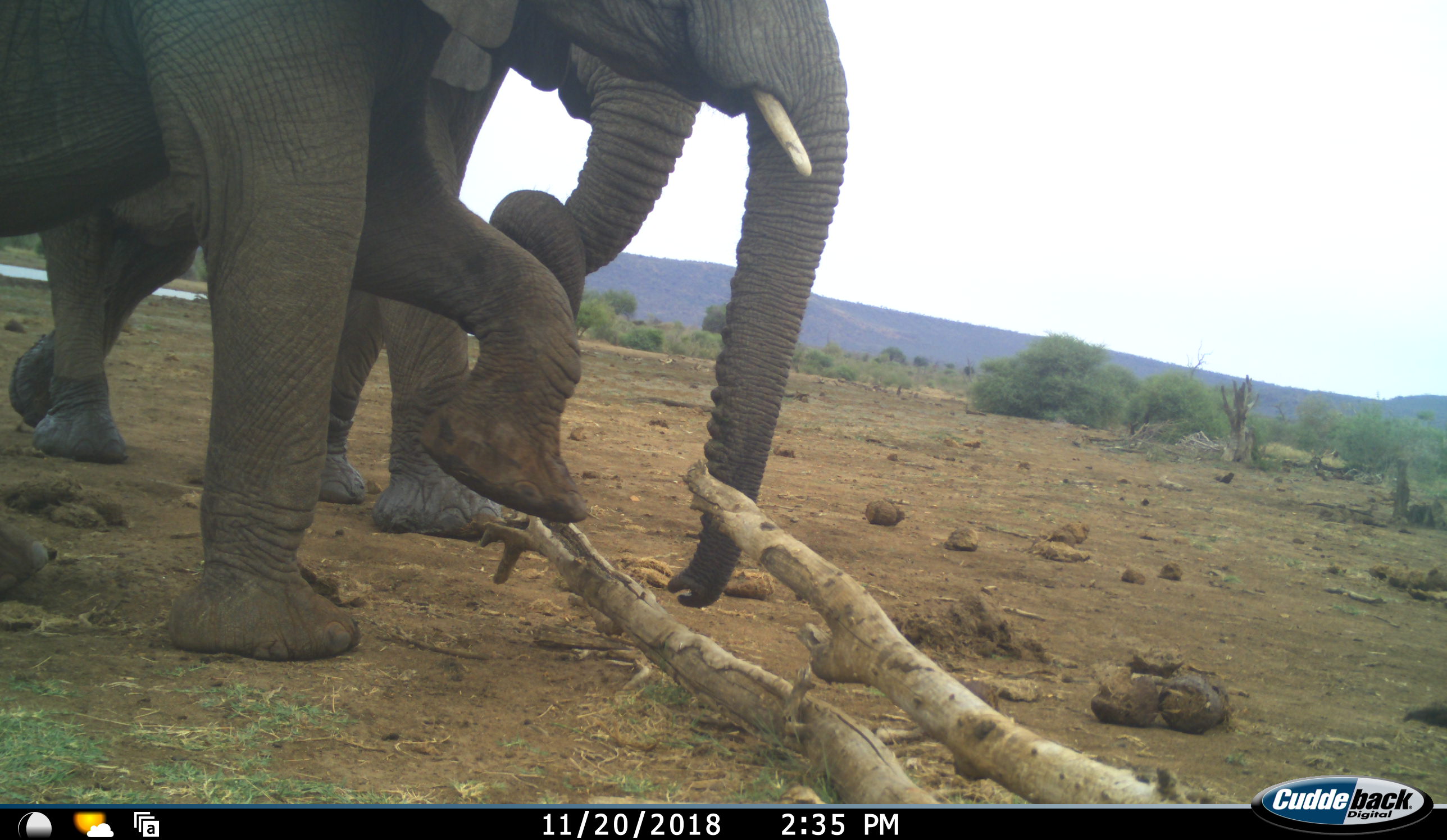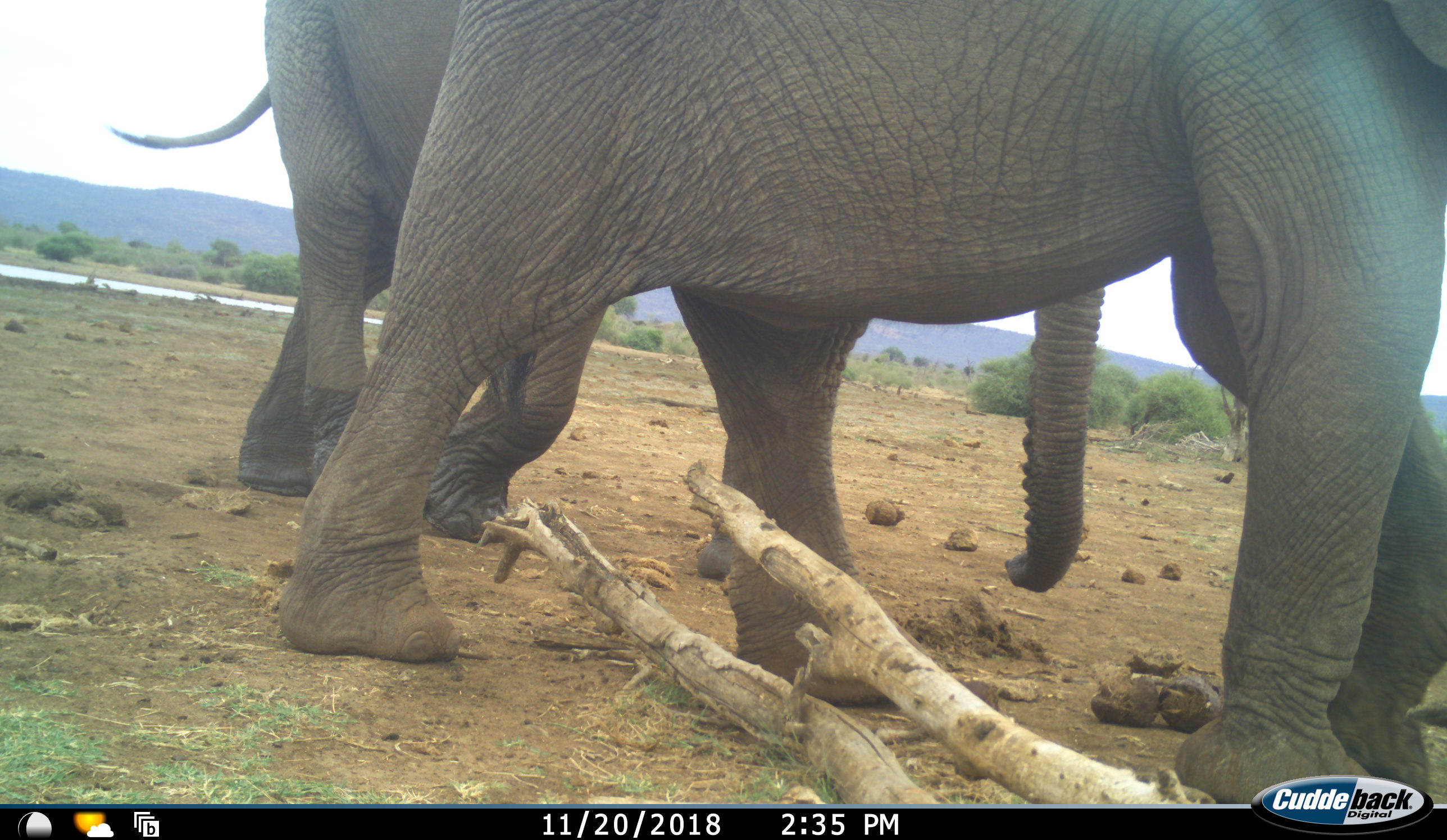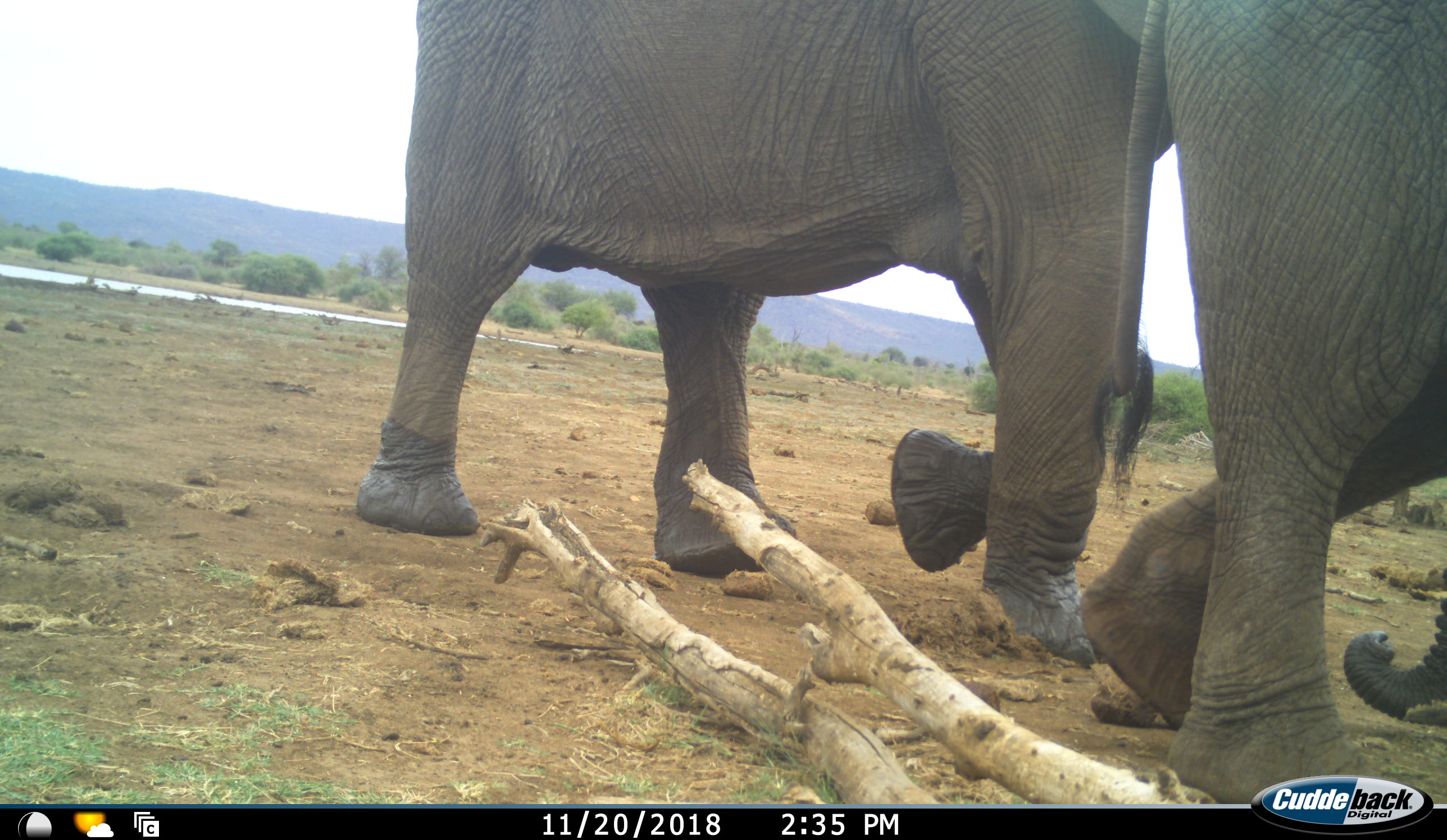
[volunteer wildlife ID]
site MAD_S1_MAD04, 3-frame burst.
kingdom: Animalia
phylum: Chordata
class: Mammalia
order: Proboscidea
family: Elephantidae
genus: Loxodonta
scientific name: Loxodonta africana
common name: african bush elephant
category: elephant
Elephant (african bush elephant) (Loxodonta africana), count 2. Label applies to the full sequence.